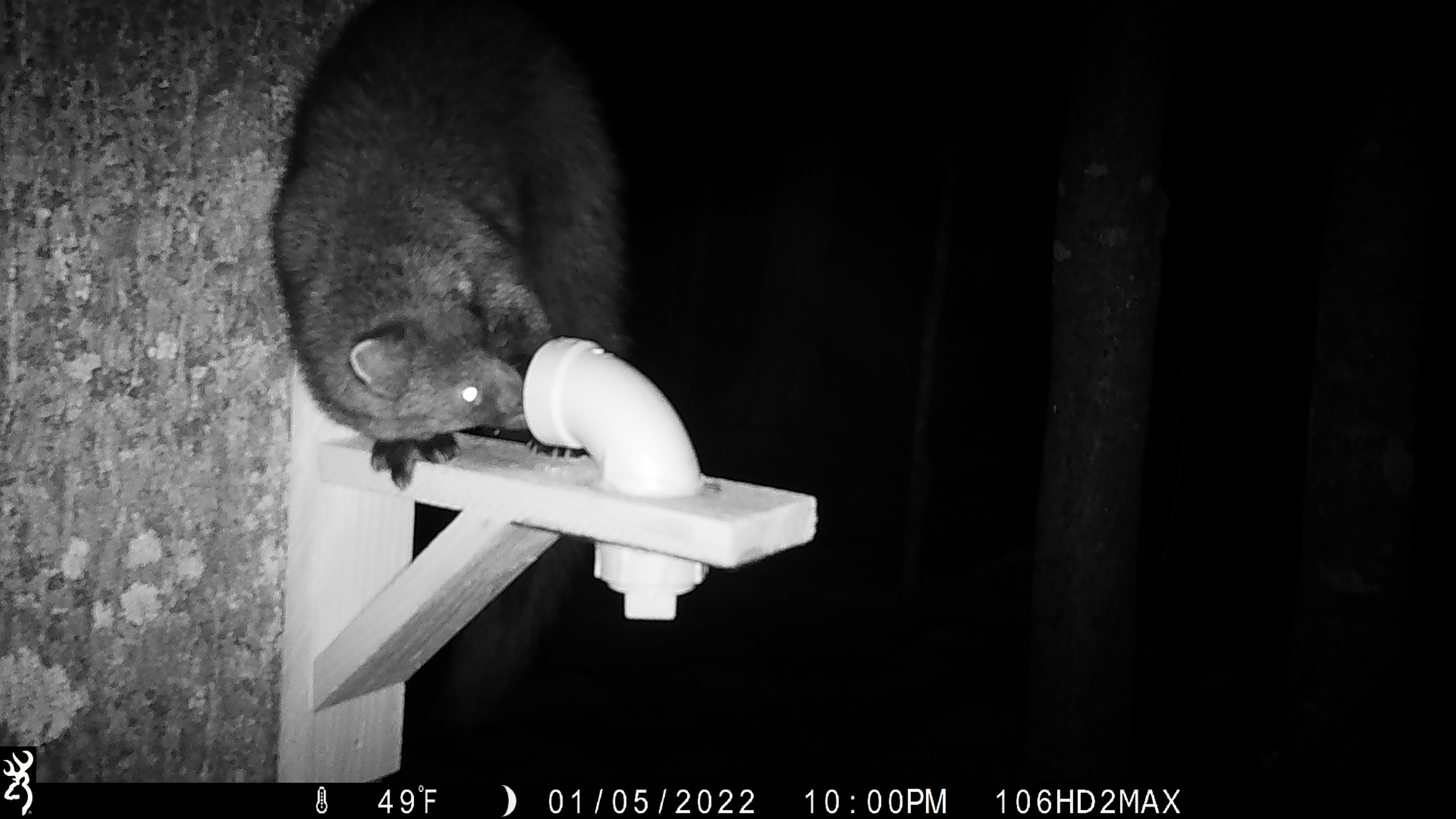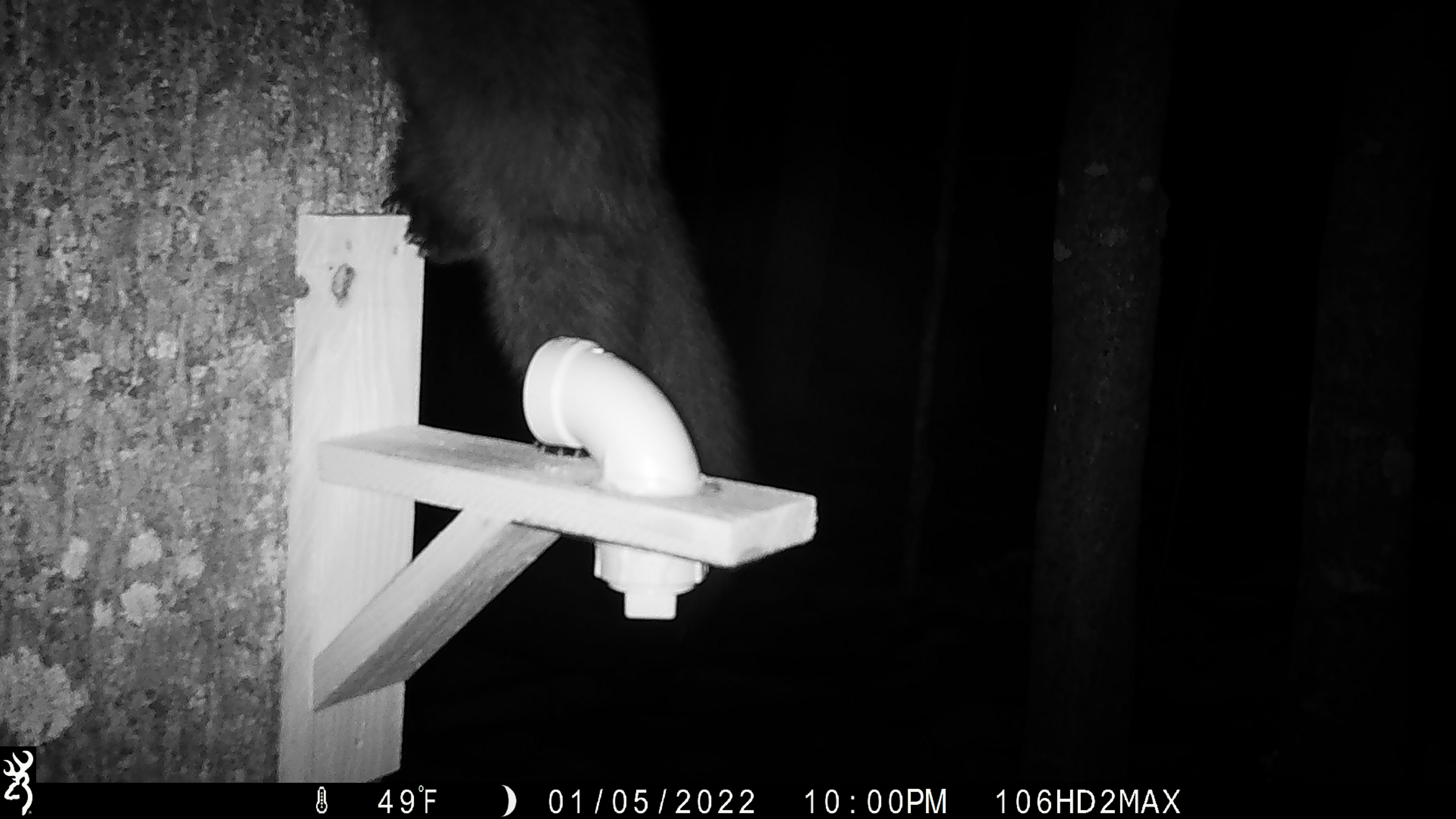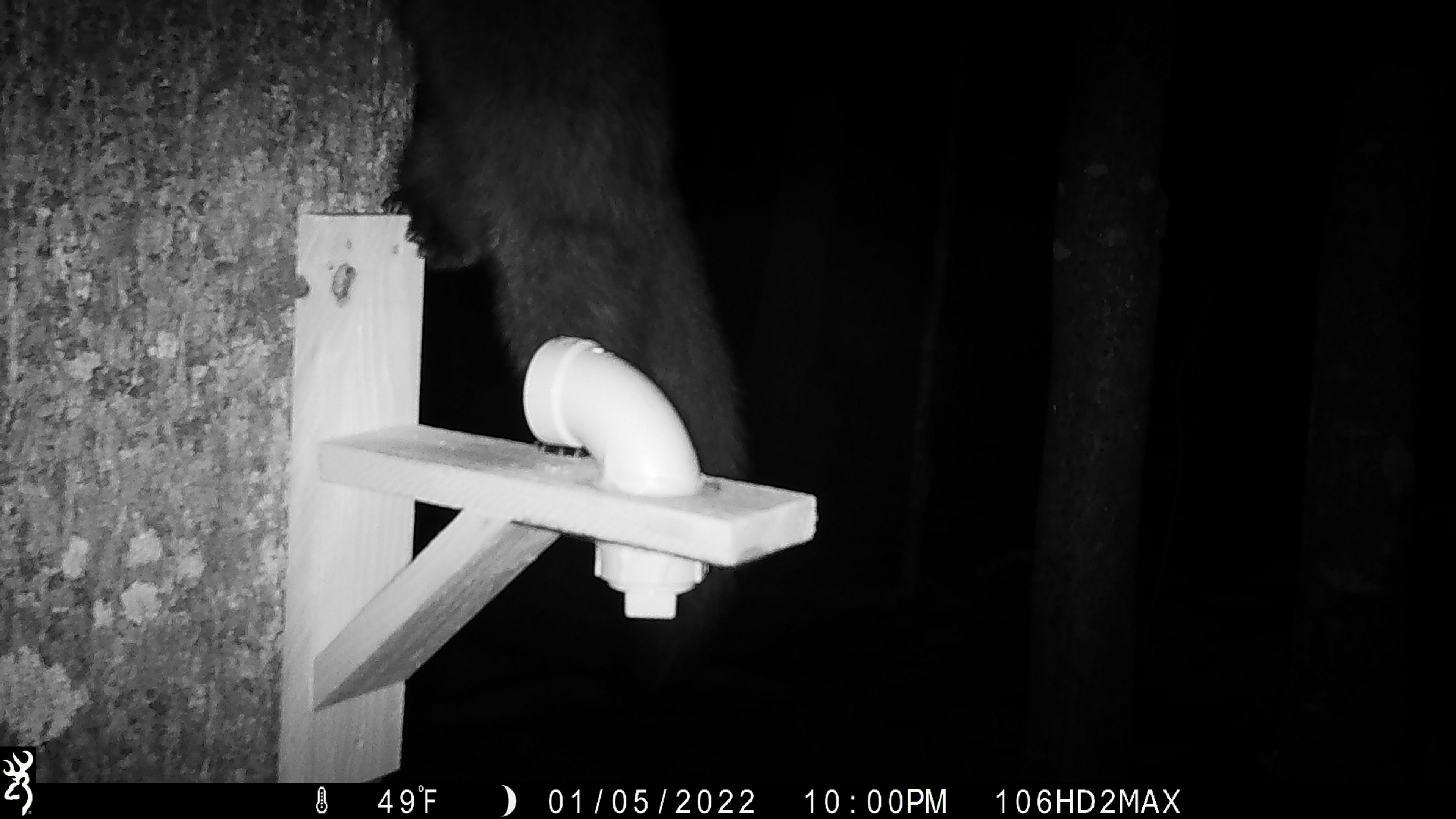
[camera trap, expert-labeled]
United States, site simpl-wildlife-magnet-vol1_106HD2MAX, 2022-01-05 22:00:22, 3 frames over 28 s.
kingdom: Animalia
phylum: Chordata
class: Mammalia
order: Carnivora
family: Mustelidae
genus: Pekania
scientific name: Pekania pennanti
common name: fisher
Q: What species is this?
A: Fisher (Pekania pennanti).